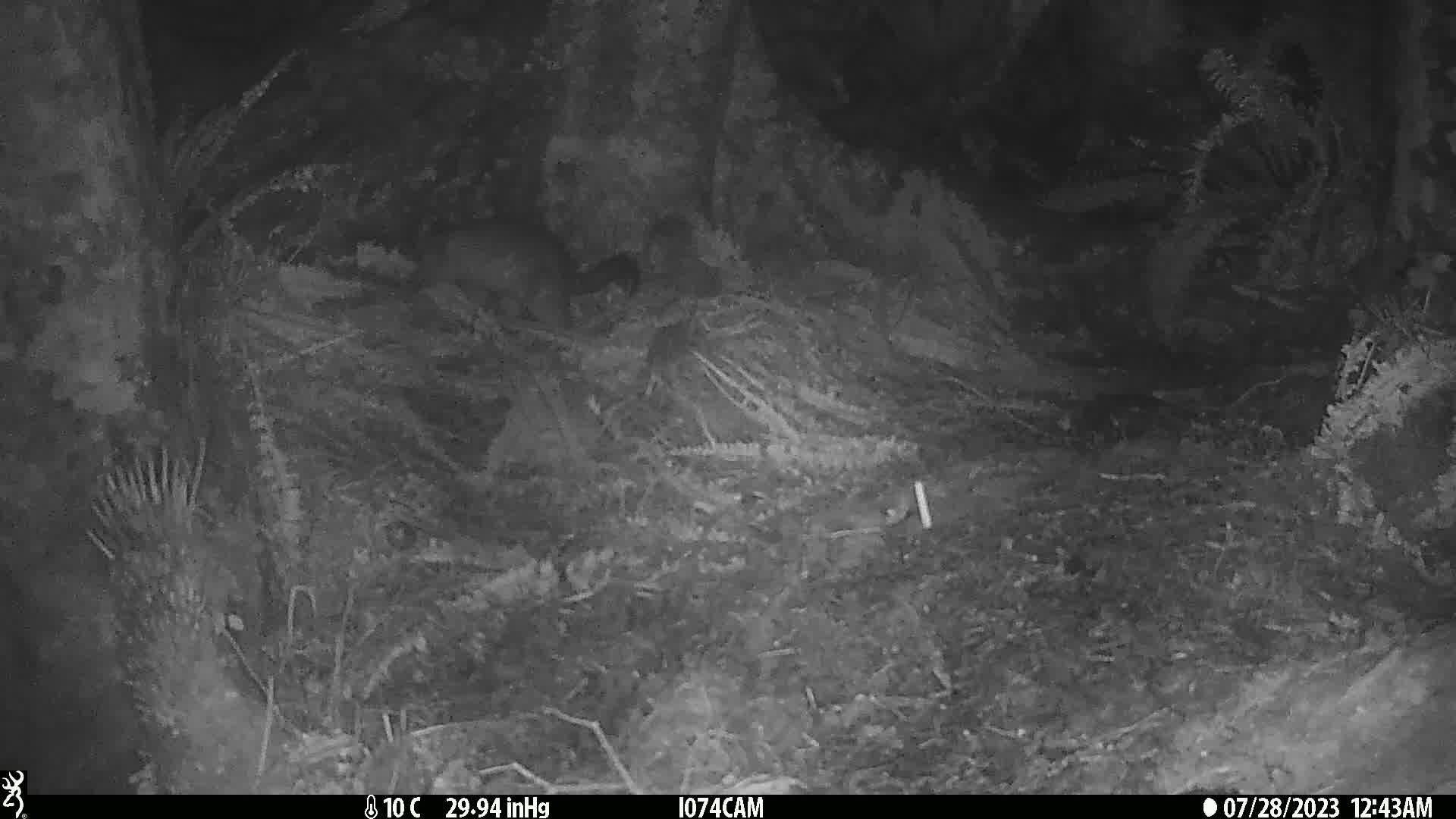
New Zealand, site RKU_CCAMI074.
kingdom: Animalia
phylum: Chordata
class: Mammalia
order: Diprotodontia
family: Phalangeridae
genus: Trichosurus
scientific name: Trichosurus vulpecula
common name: common brushtail possum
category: possum